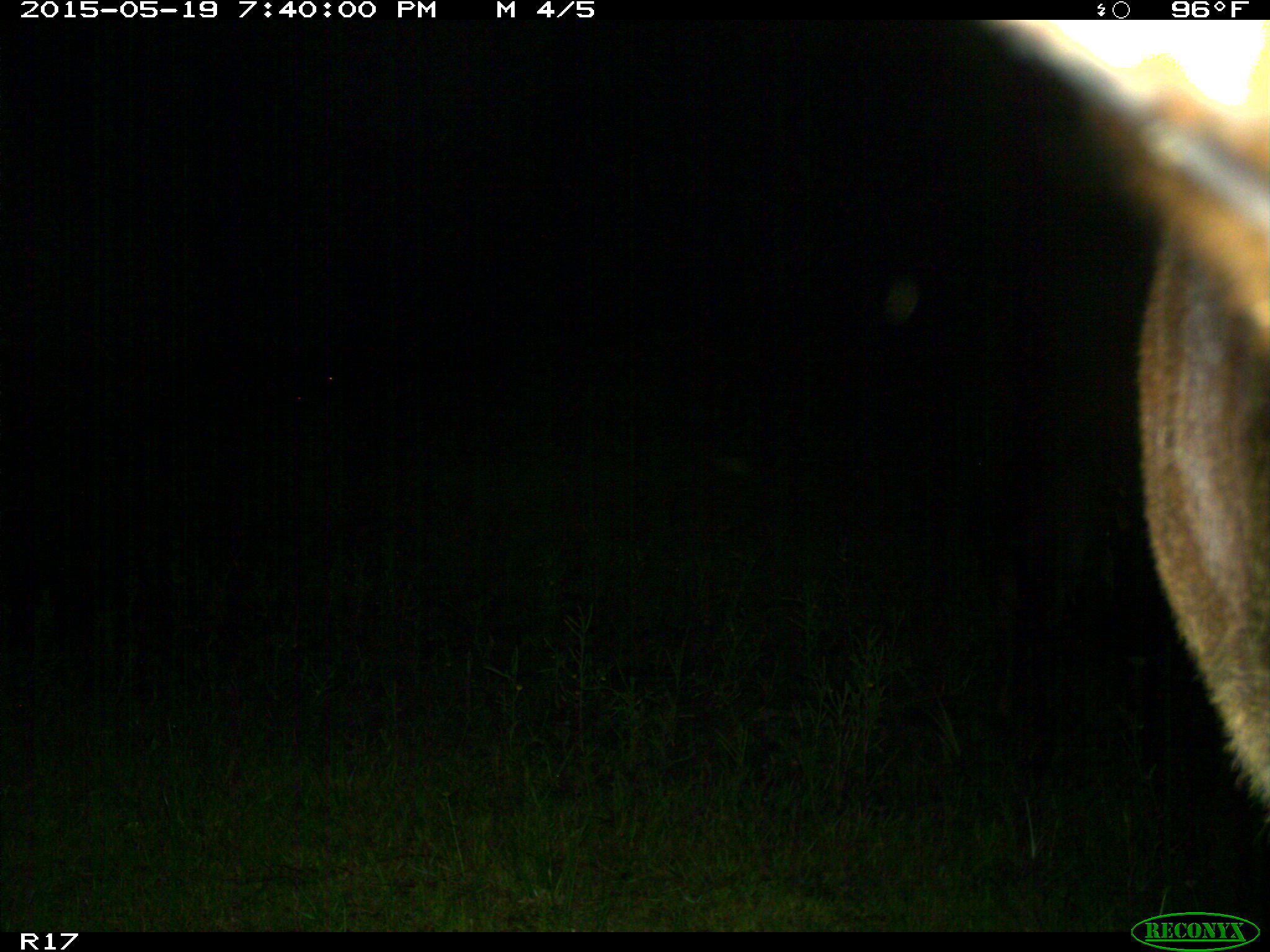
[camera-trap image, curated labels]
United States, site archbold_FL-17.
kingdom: Animalia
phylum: Chordata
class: Mammalia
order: Artiodactyla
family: Bovidae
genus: Bos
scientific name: Bos taurus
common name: domestic cow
Bos taurus (domestic cow).